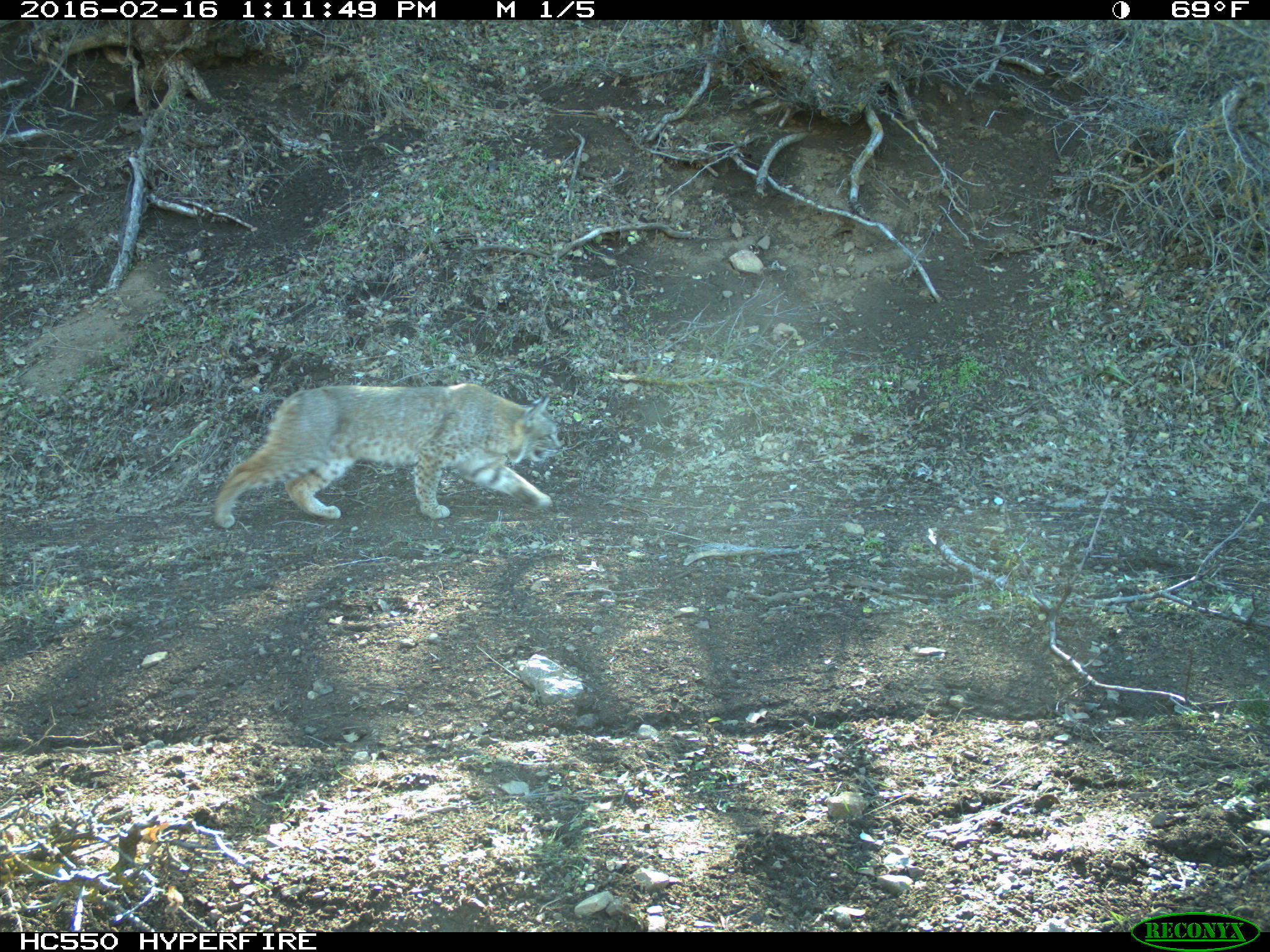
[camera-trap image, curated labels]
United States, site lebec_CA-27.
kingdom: Animalia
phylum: Chordata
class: Mammalia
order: Carnivora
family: Felidae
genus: Lynx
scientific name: Lynx rufus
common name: bobcat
Lynx rufus (bobcat).